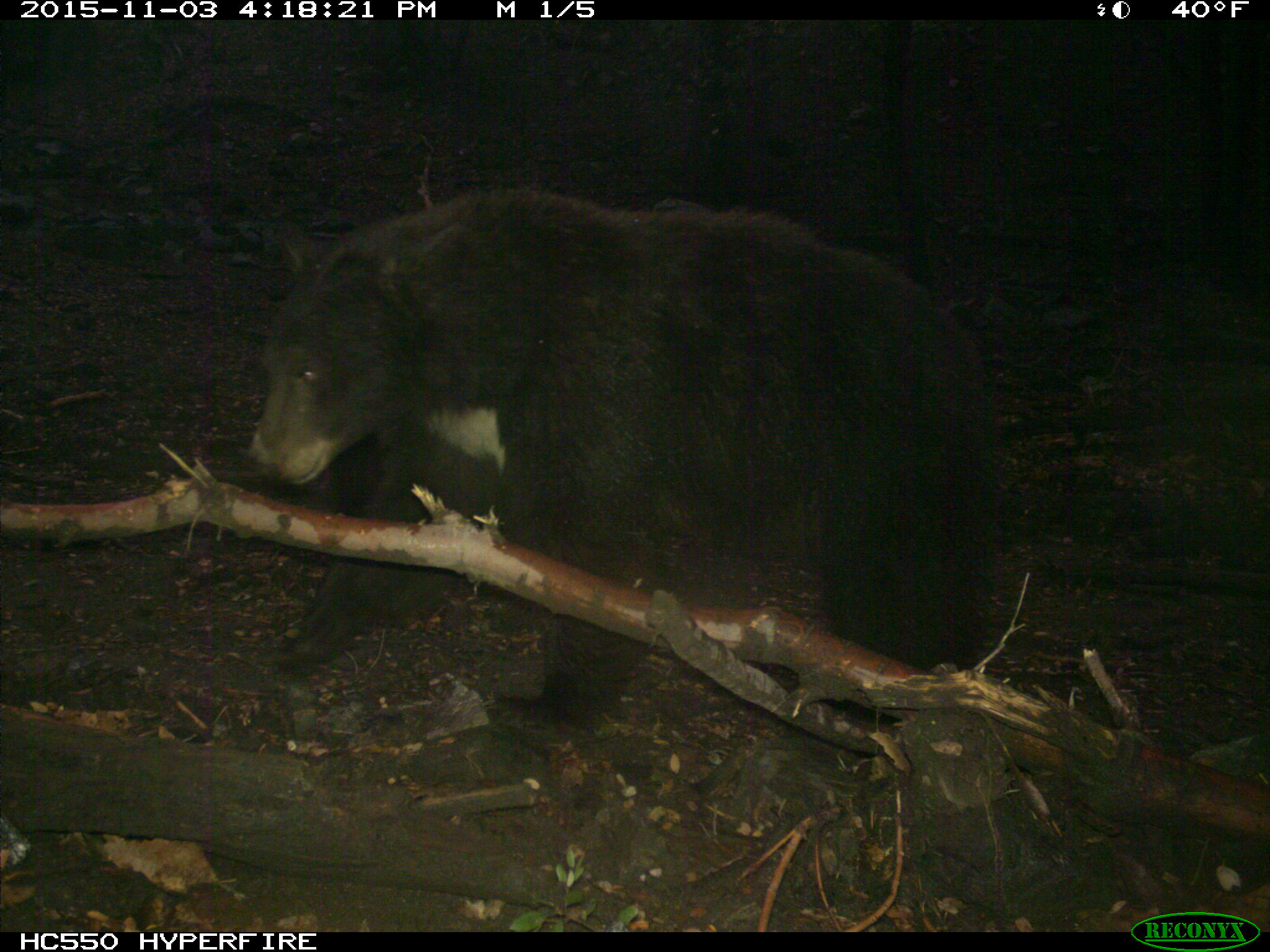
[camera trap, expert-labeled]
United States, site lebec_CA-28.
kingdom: Animalia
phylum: Chordata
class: Mammalia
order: Carnivora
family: Ursidae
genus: Ursus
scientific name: Ursus americanus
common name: american black bear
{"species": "Ursus americanus (american black bear)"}